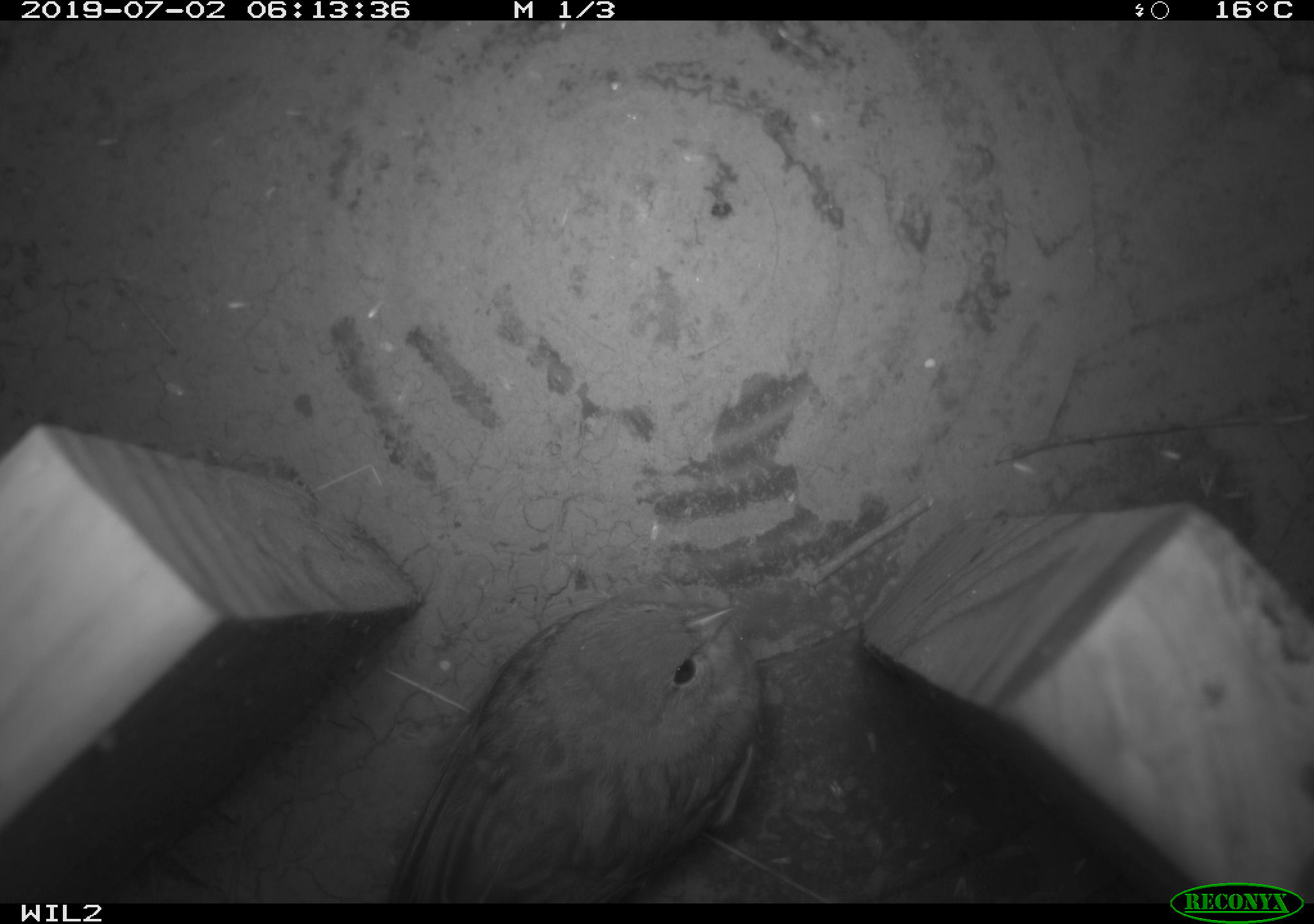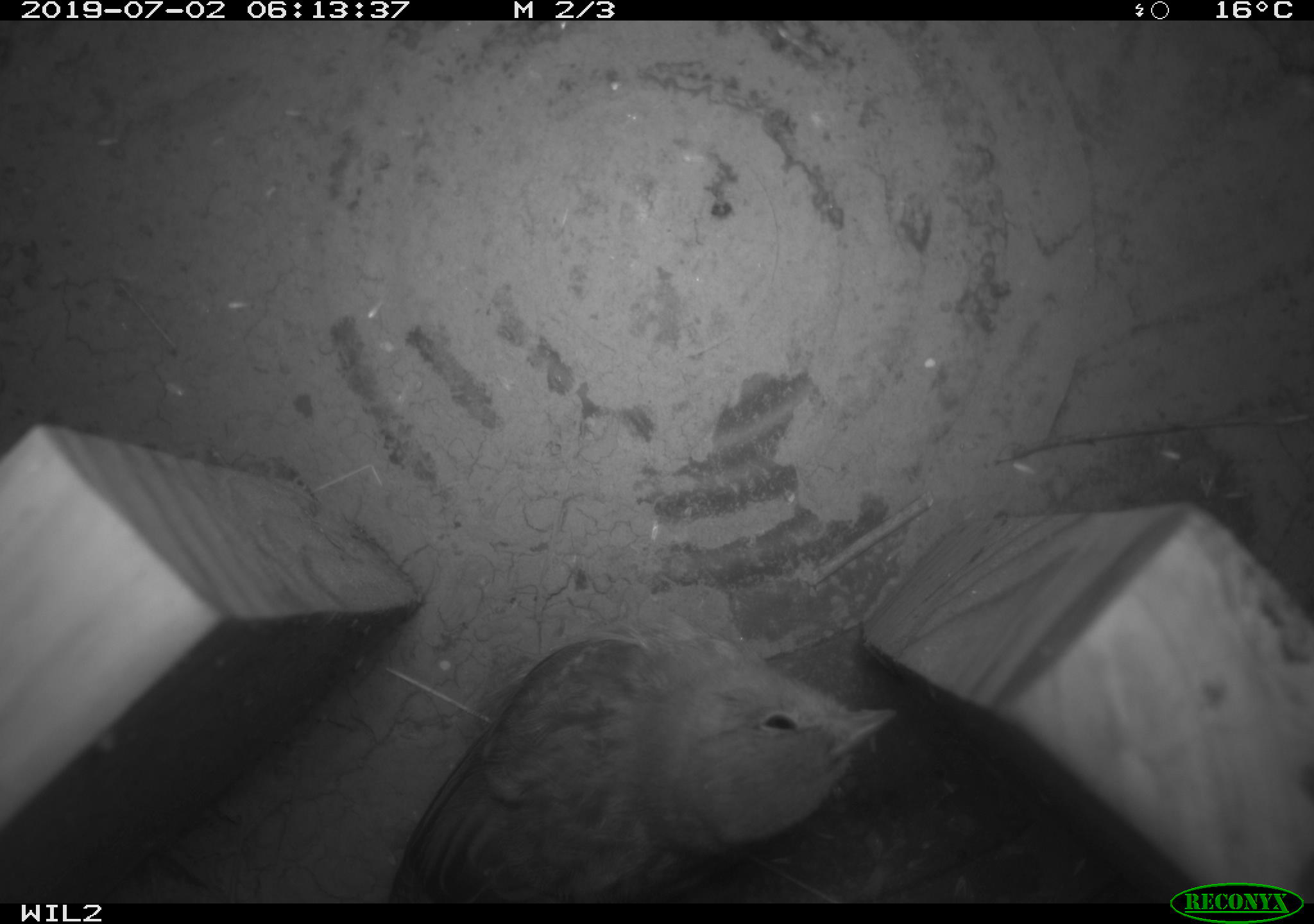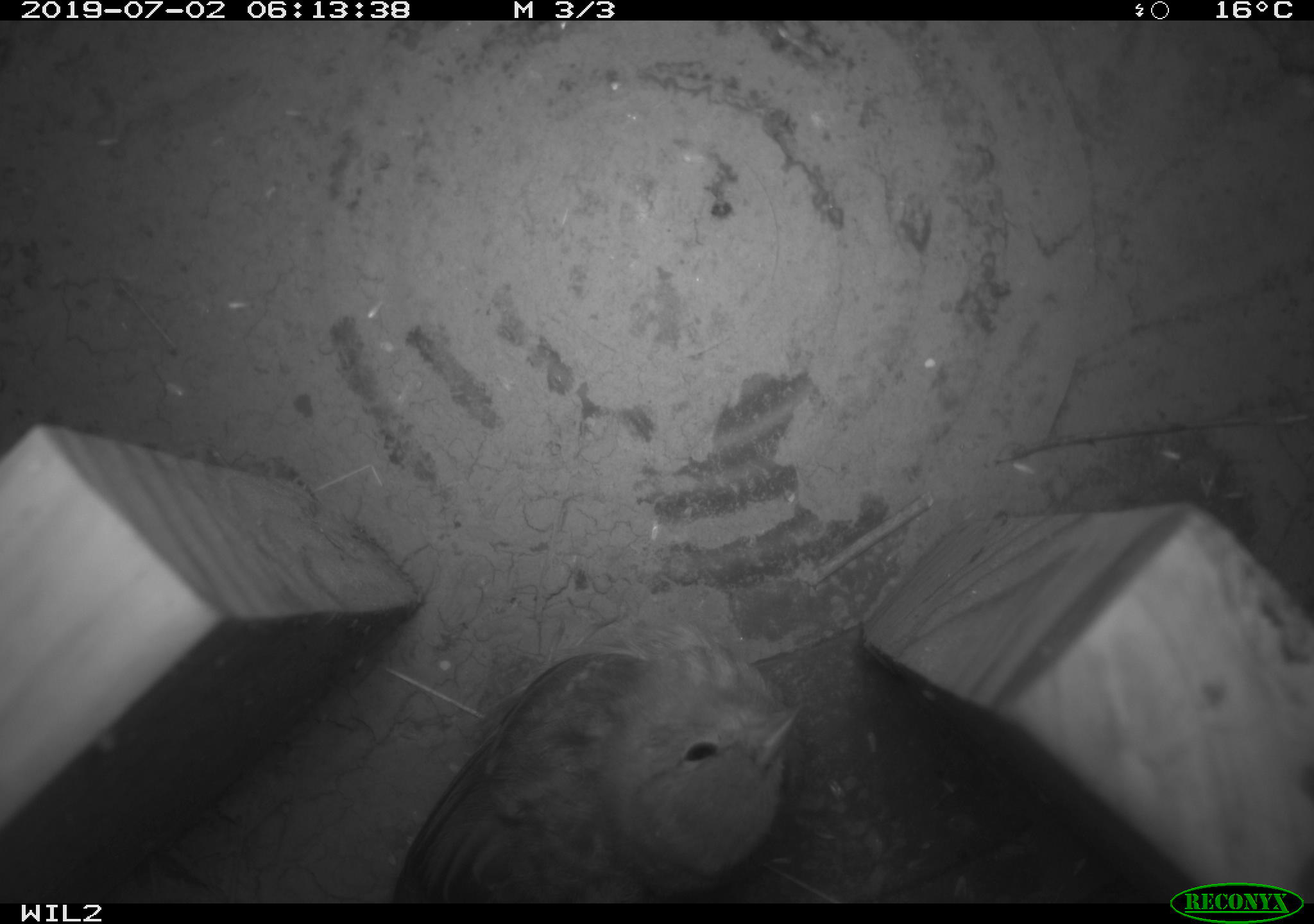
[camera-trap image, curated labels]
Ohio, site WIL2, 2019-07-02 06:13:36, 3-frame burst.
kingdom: Animalia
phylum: Chordata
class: Aves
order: Passeriformes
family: Passerellidae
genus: Melospiza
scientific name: Melospiza melodia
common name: song sparrow